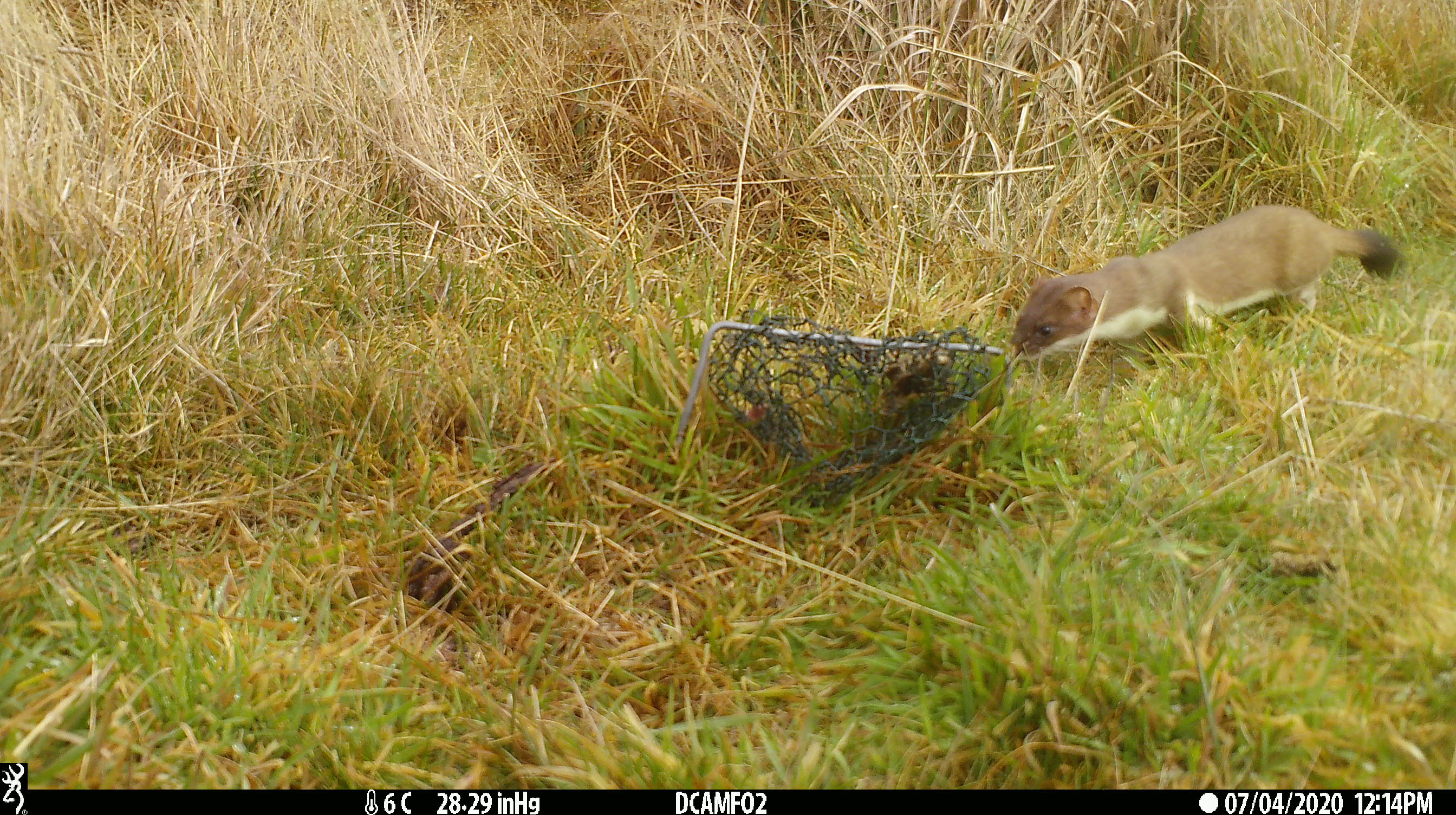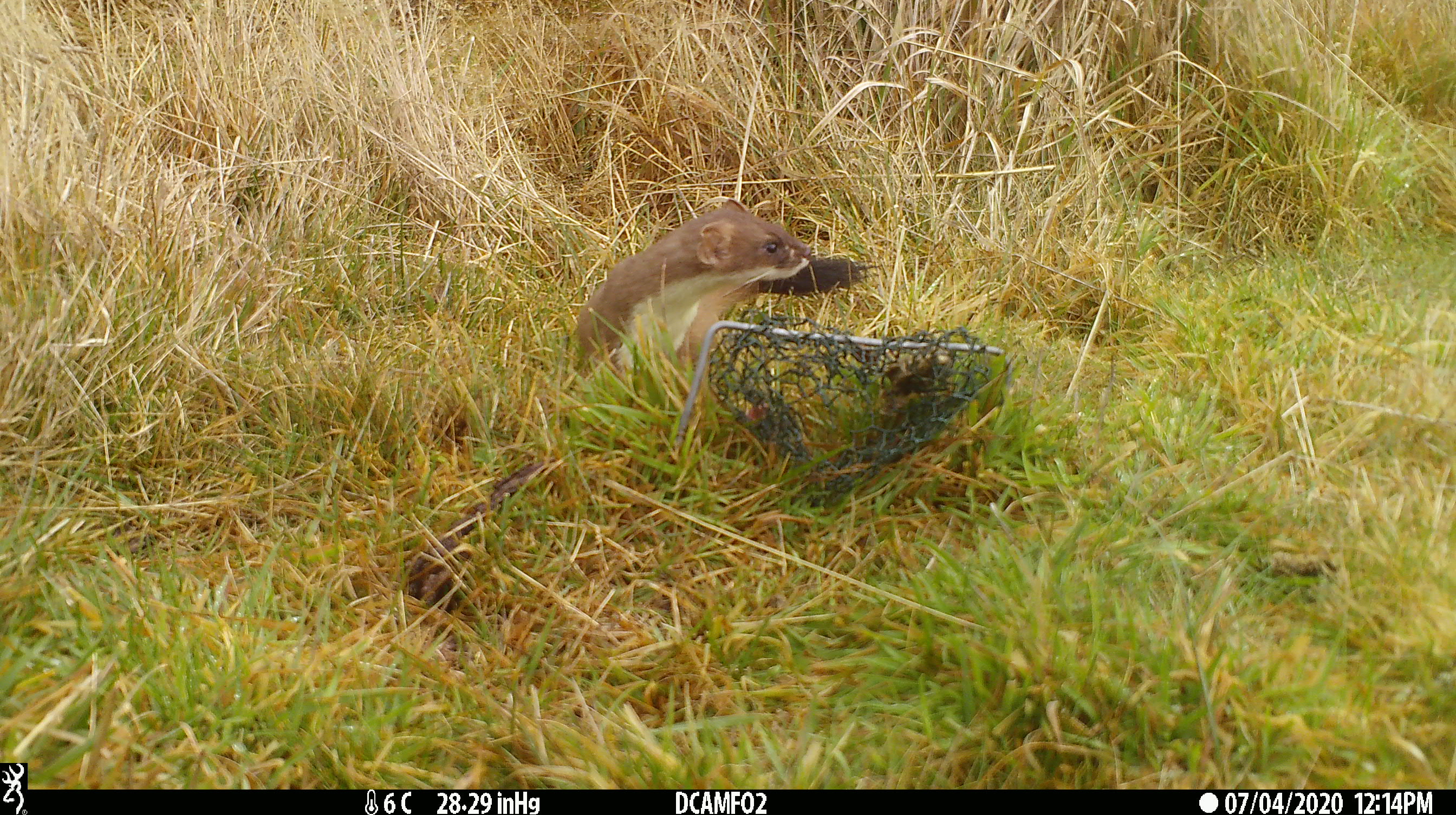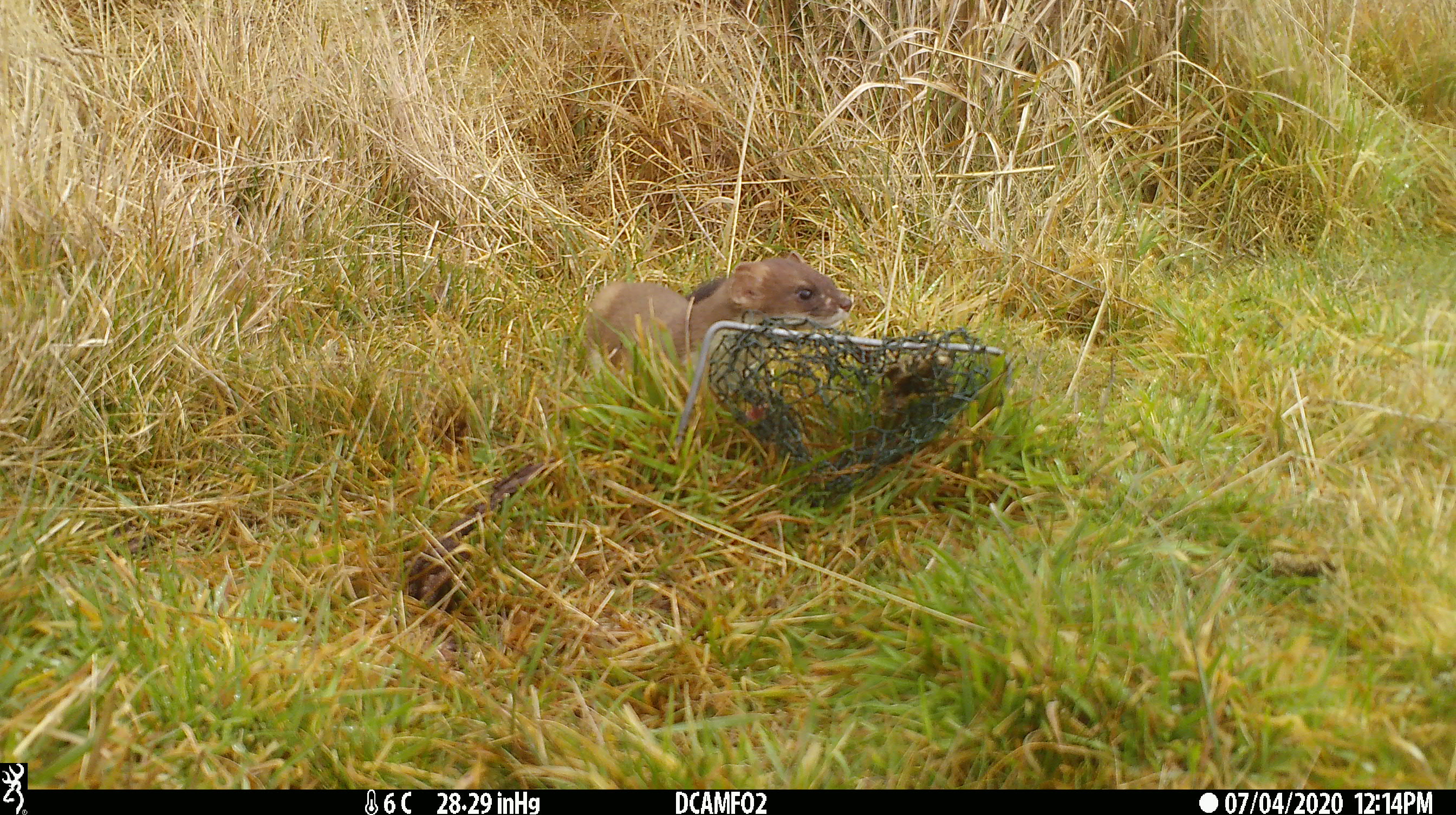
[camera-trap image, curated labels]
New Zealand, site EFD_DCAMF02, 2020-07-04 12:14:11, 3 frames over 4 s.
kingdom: Animalia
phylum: Chordata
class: Mammalia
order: Carnivora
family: Mustelidae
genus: Mustela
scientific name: Mustela erminea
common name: stoat